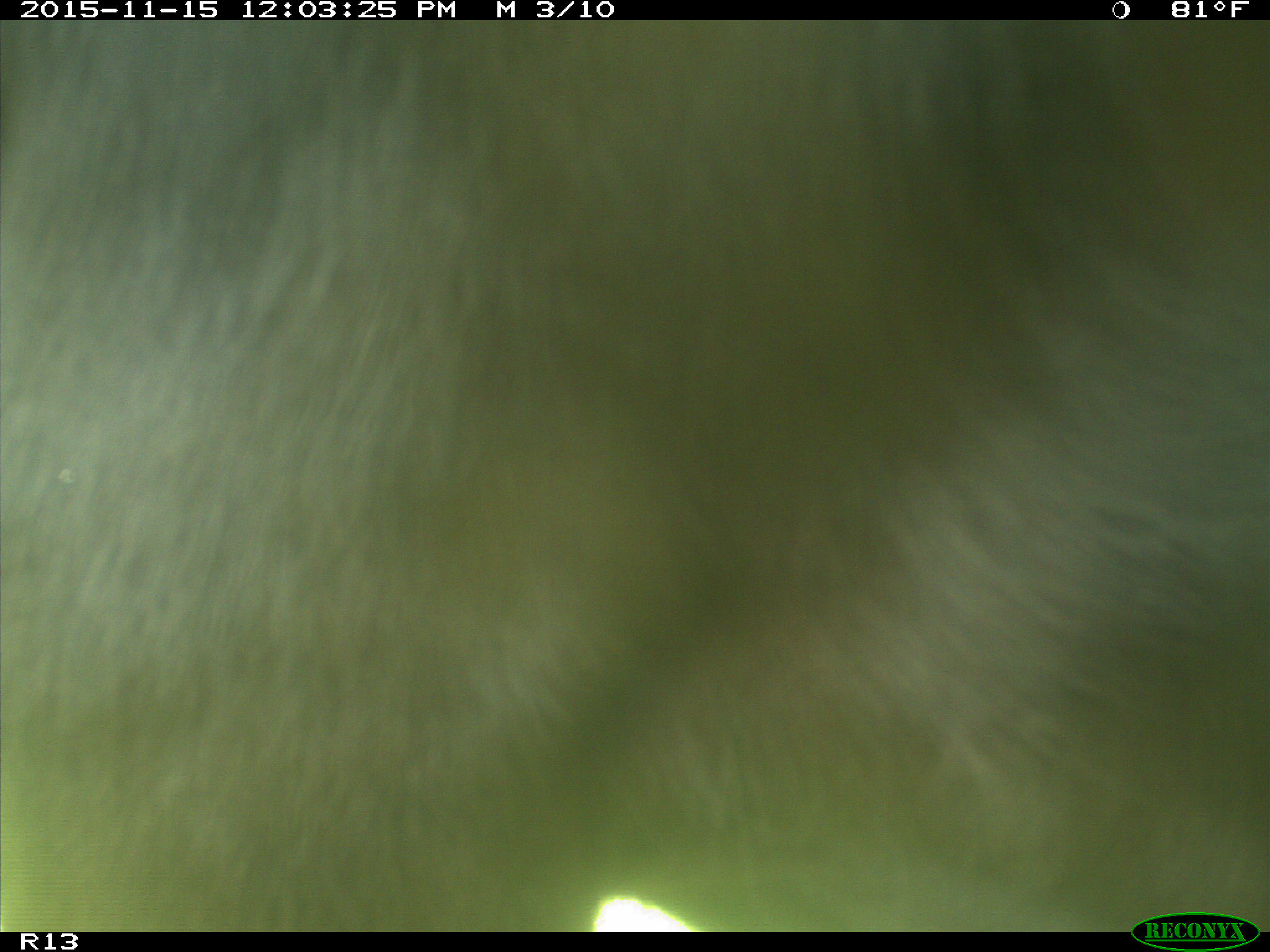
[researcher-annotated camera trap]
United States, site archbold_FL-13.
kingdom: Animalia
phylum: Chordata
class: Mammalia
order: Artiodactyla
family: Bovidae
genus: Bos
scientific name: Bos taurus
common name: domestic cow